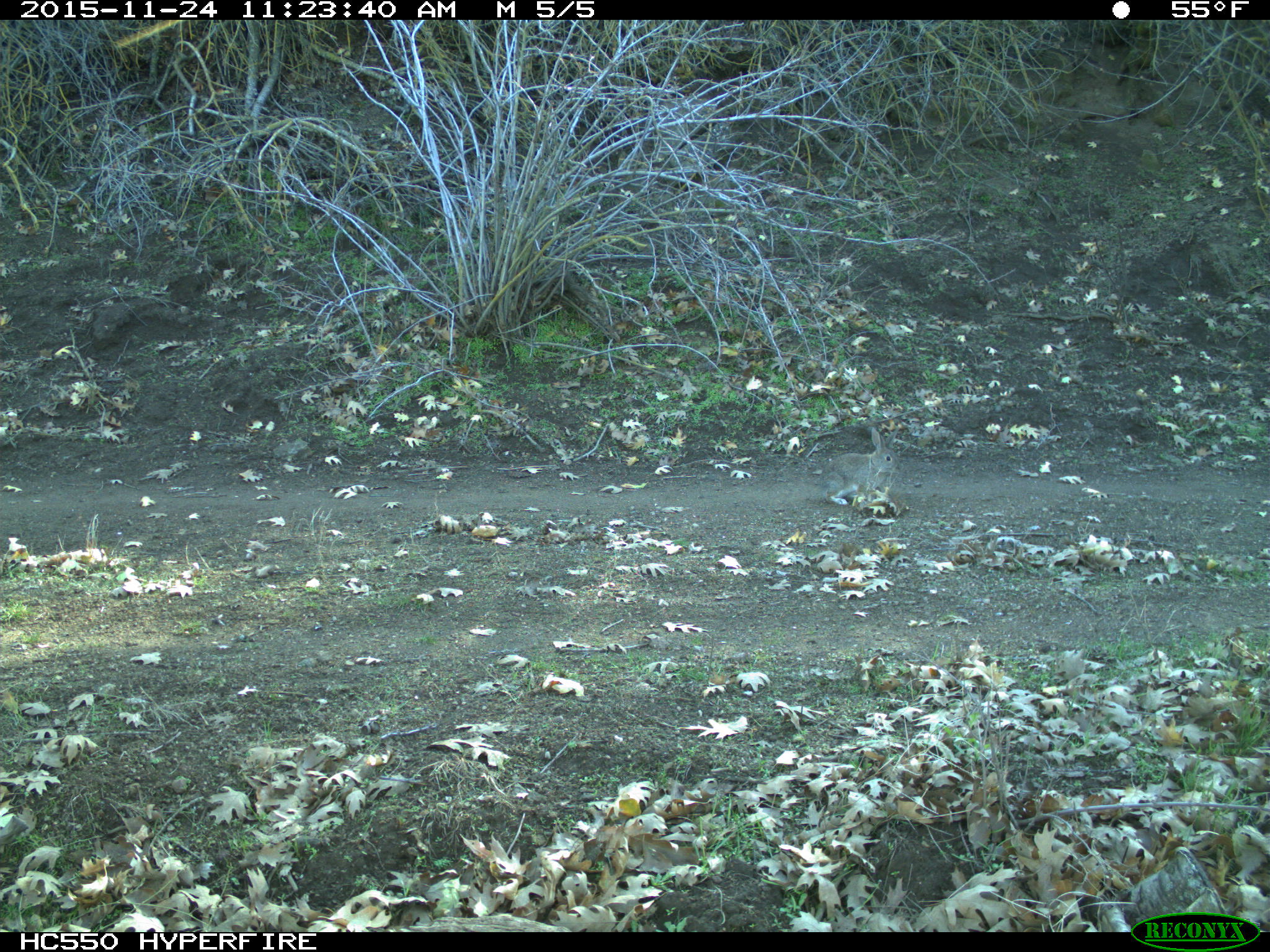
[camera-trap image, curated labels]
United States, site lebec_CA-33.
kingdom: Animalia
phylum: Chordata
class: Mammalia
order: Lagomorpha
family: Leporidae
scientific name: Leporidae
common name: rabbits and hares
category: unidentified rabbit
Unidentified rabbit (rabbits and hares) (Leporidae).